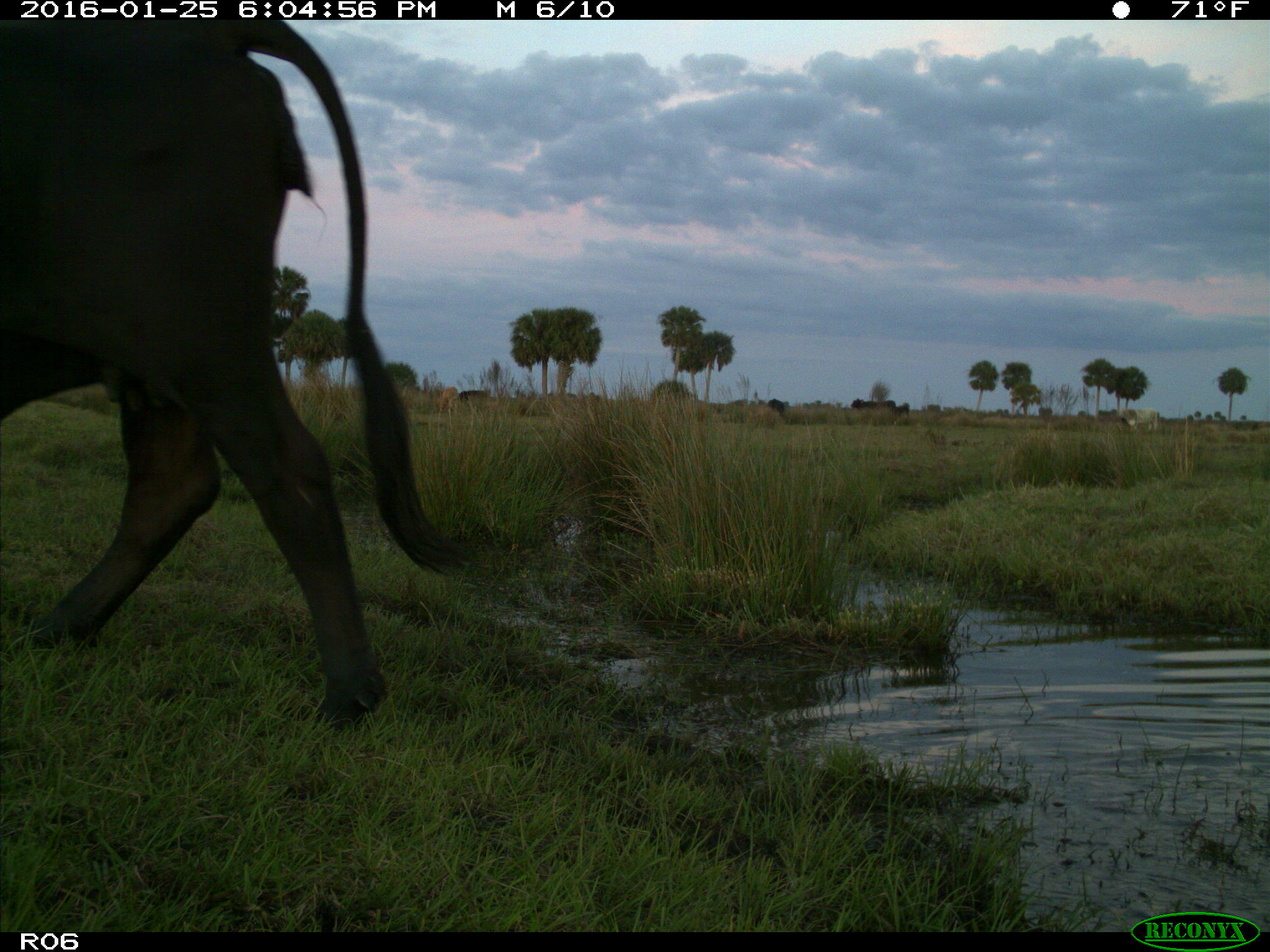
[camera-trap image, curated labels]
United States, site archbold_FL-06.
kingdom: Animalia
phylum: Chordata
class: Mammalia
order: Artiodactyla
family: Bovidae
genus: Bos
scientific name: Bos taurus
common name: domestic cow